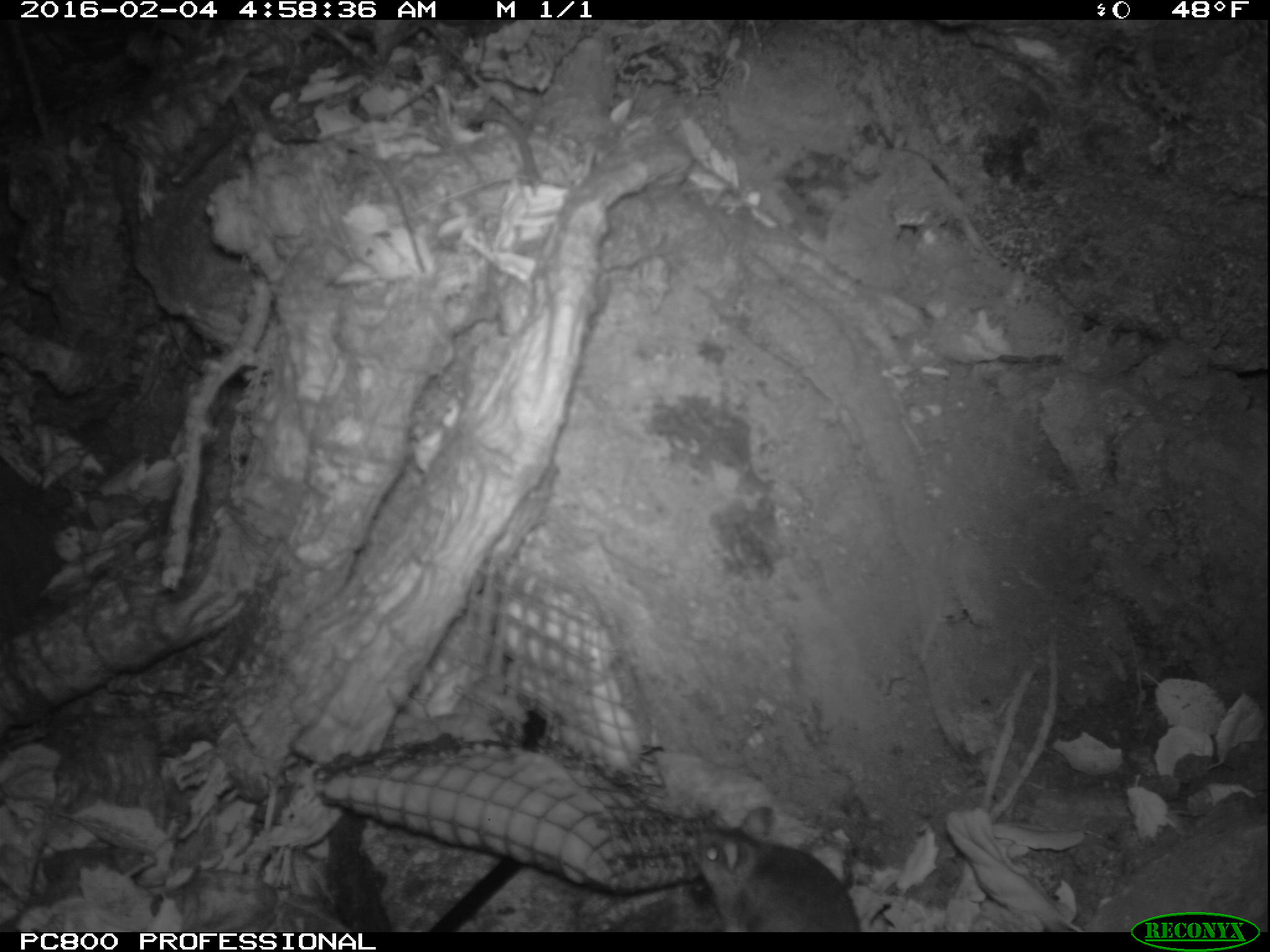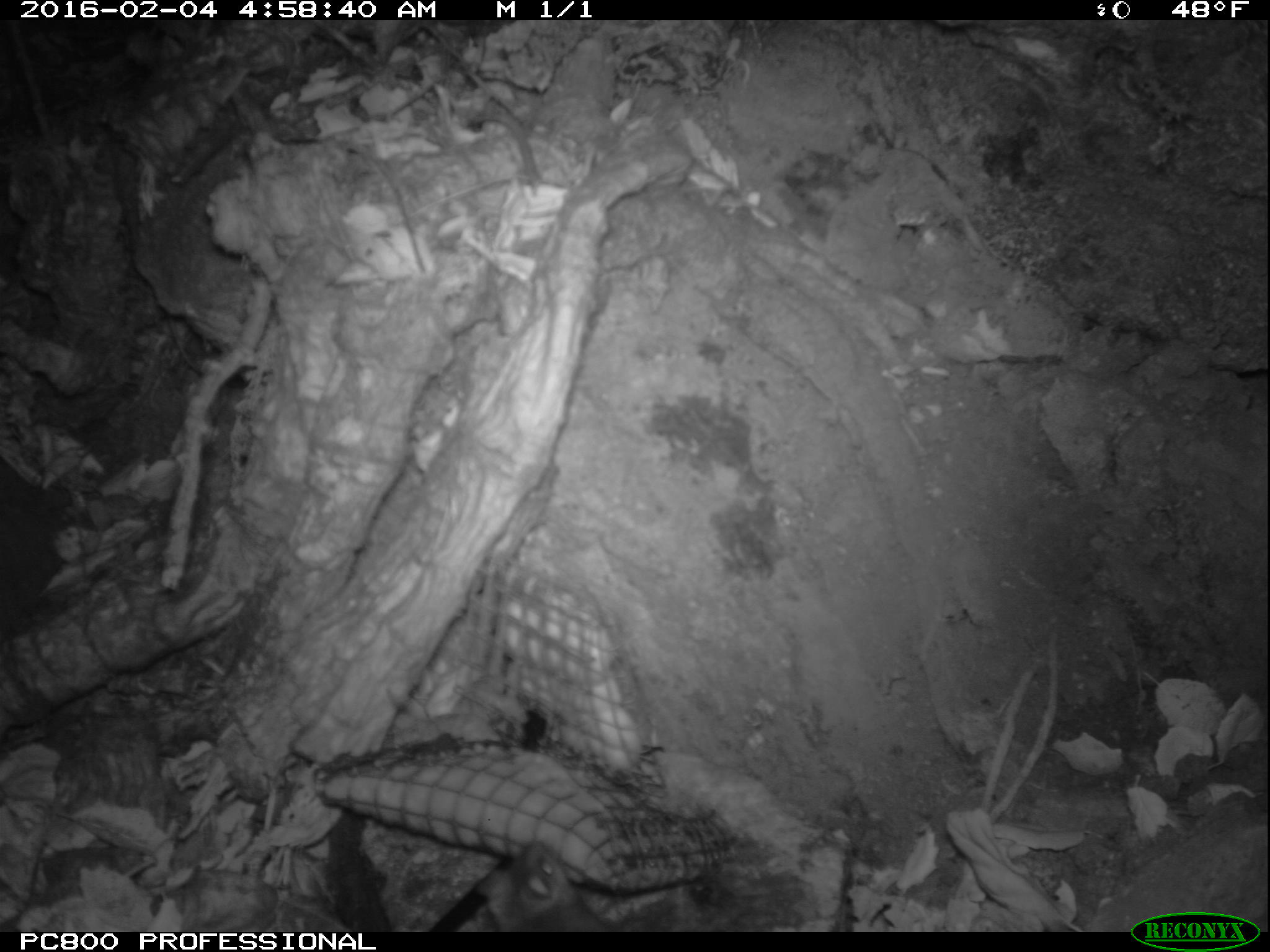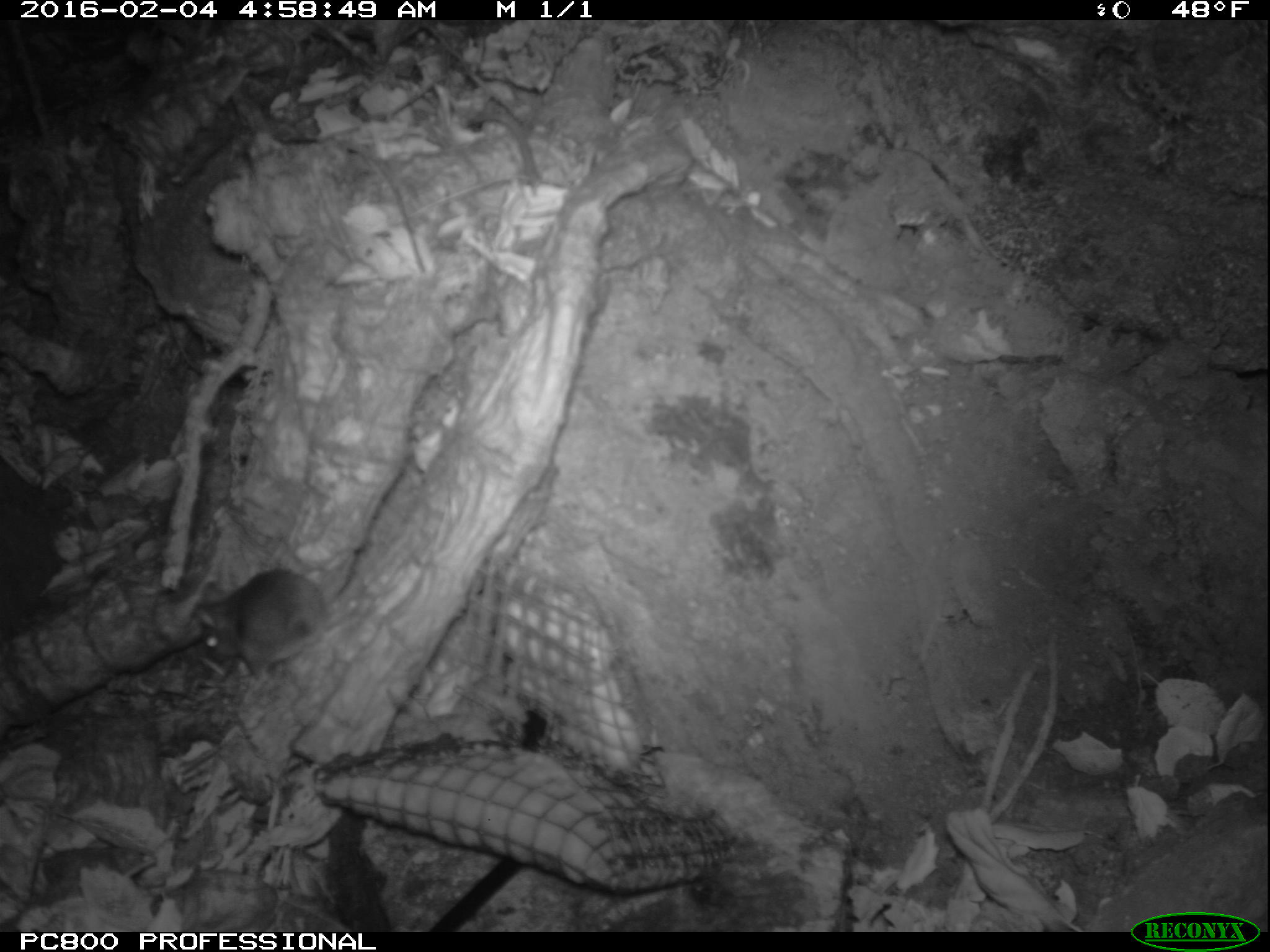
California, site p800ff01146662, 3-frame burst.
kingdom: Animalia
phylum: Chordata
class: Mammalia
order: Rodentia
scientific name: Rodentia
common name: rodent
Rodent (Rodentia).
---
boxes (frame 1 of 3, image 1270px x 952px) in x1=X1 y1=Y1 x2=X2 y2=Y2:
rodent: x1=685 y1=805 x2=860 y2=931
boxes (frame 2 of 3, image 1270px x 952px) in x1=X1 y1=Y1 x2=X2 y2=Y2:
rodent: x1=472 y1=834 x2=621 y2=931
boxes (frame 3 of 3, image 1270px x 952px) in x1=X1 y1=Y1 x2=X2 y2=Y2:
rodent: x1=190 y1=570 x2=365 y2=682